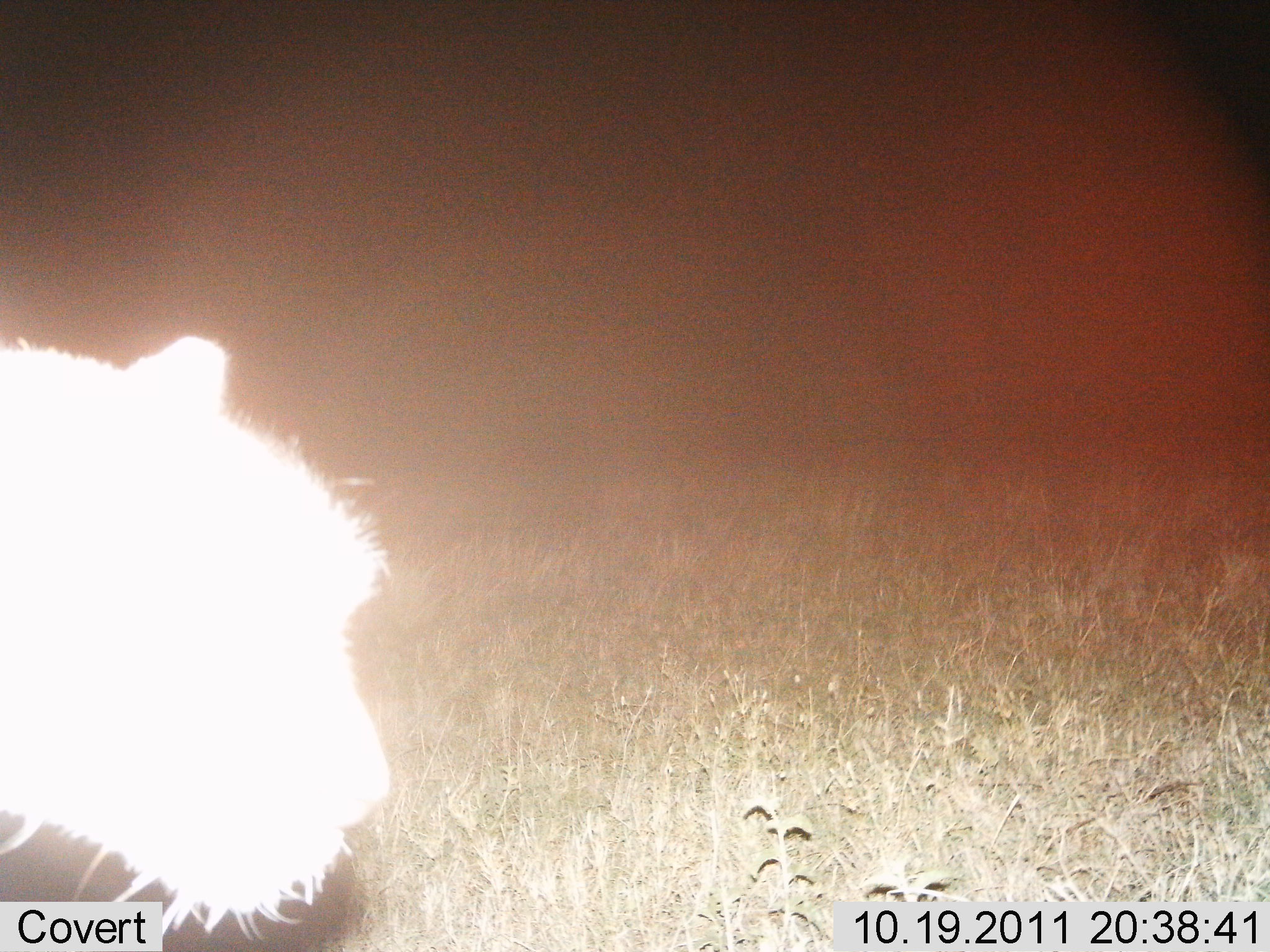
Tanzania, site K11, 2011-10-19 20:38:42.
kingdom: Animalia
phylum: Chordata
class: Mammalia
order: Carnivora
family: Felidae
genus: Acinonyx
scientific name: Acinonyx jubatus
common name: cheetah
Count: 1.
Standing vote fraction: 58%.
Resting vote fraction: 0%.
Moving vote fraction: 42%.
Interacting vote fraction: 8%.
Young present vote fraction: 0%.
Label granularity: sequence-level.